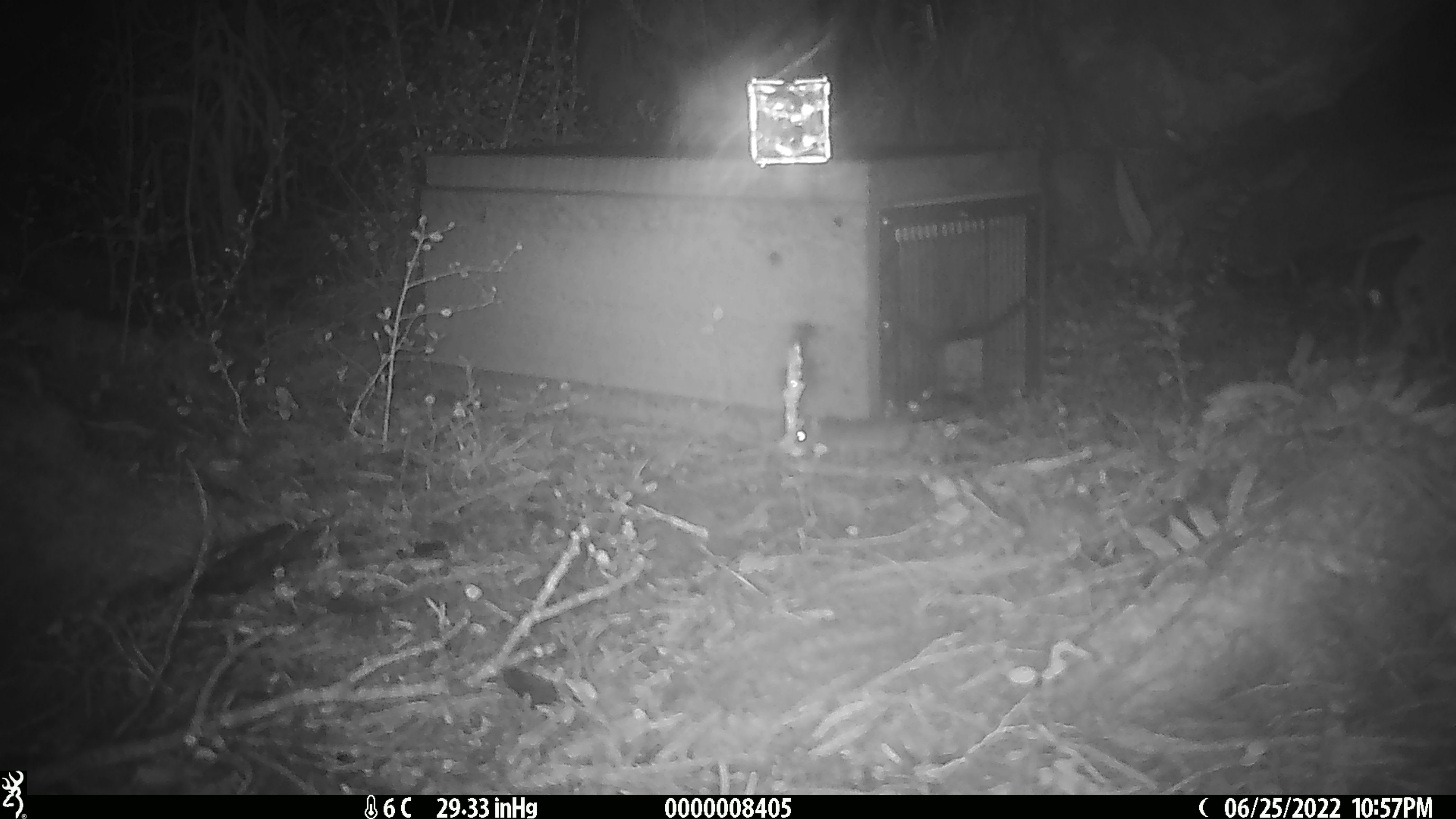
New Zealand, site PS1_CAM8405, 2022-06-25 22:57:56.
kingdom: Animalia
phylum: Chordata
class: Mammalia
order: Rodentia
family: Muridae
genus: Mus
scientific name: Mus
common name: mouse